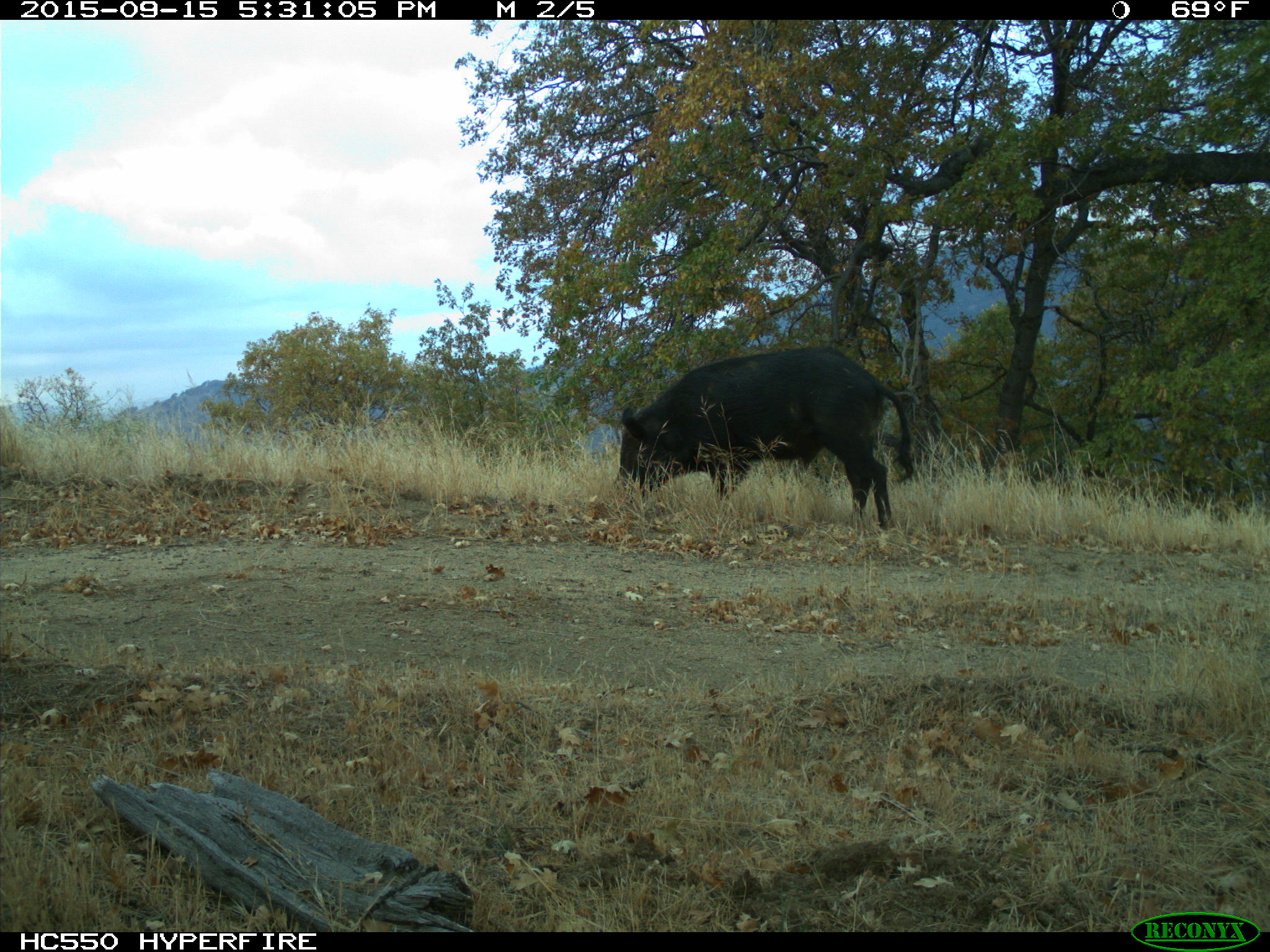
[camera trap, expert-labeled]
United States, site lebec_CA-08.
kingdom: Animalia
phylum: Chordata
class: Mammalia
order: Artiodactyla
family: Suidae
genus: Sus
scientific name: Sus scrofa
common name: wild boar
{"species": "Sus scrofa (wild boar)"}